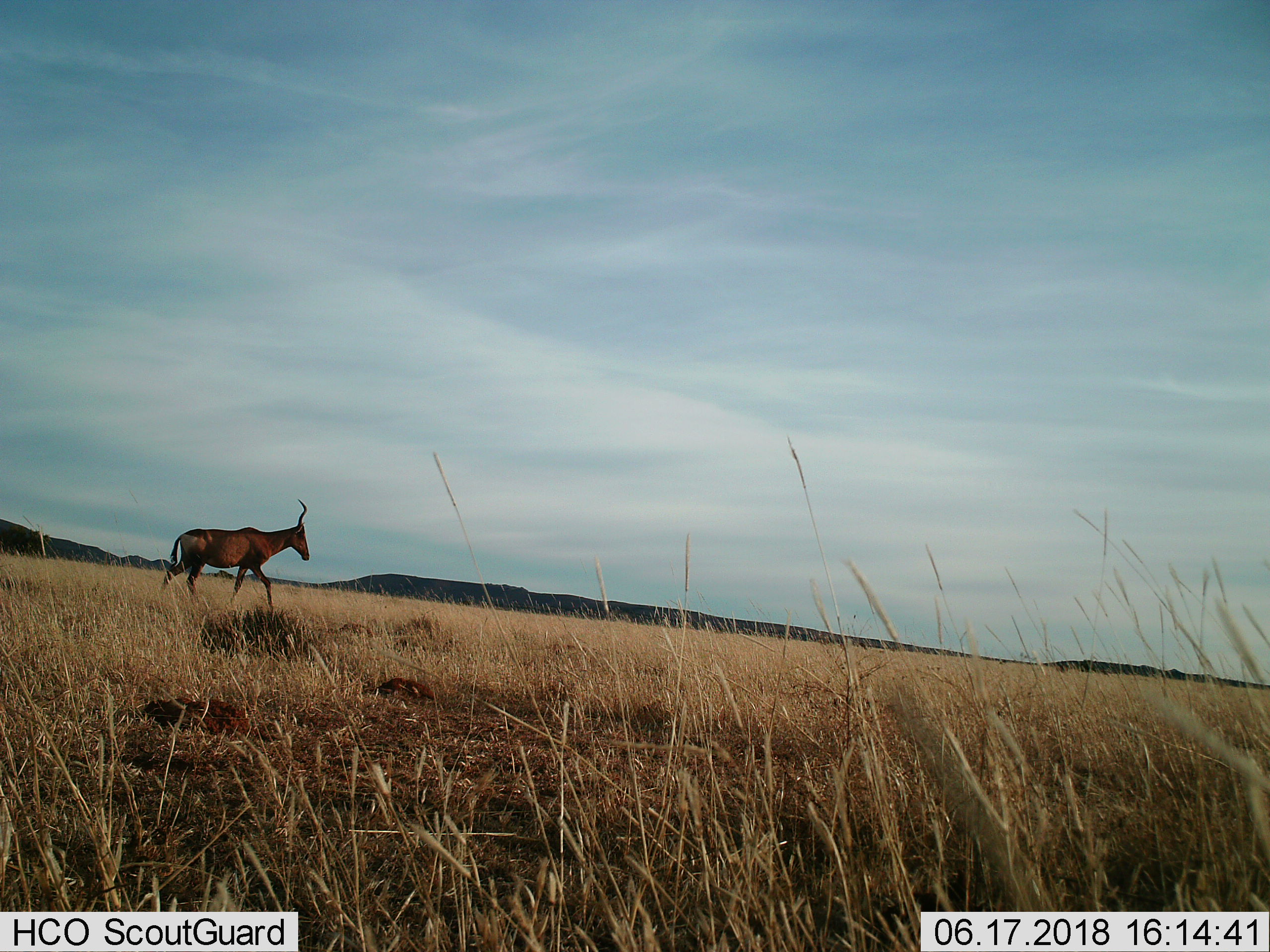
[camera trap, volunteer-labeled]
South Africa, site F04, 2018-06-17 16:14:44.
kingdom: Animalia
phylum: Chordata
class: Mammalia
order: Artiodactyla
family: Bovidae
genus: Alcelaphus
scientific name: Alcelaphus buselaphus caama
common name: red hartebeest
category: hartebeestred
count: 1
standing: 17%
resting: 0%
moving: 83%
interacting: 0%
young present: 0%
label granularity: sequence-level